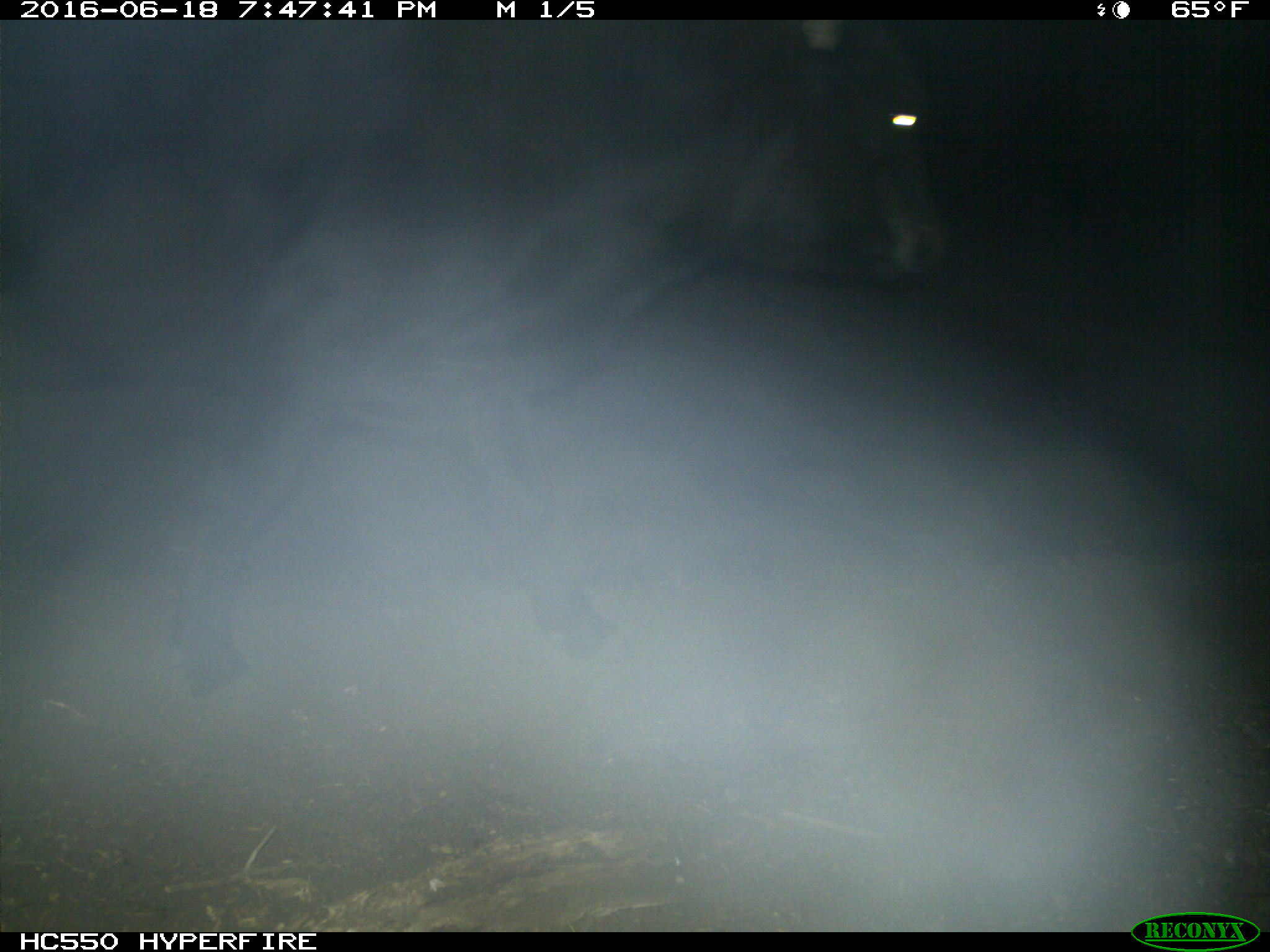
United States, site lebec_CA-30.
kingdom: Animalia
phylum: Chordata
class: Mammalia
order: Artiodactyla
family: Bovidae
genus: Bos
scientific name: Bos taurus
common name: domestic cow